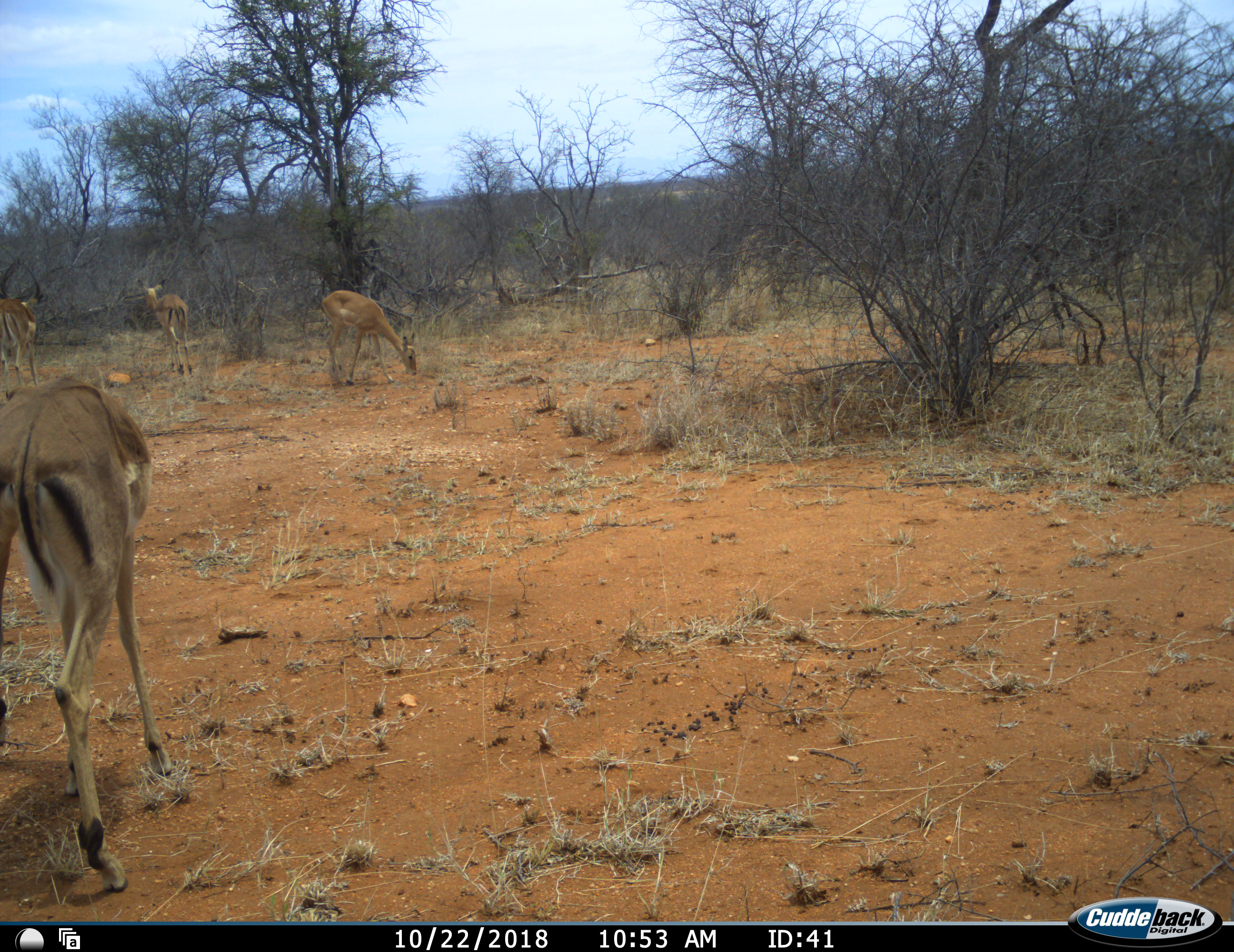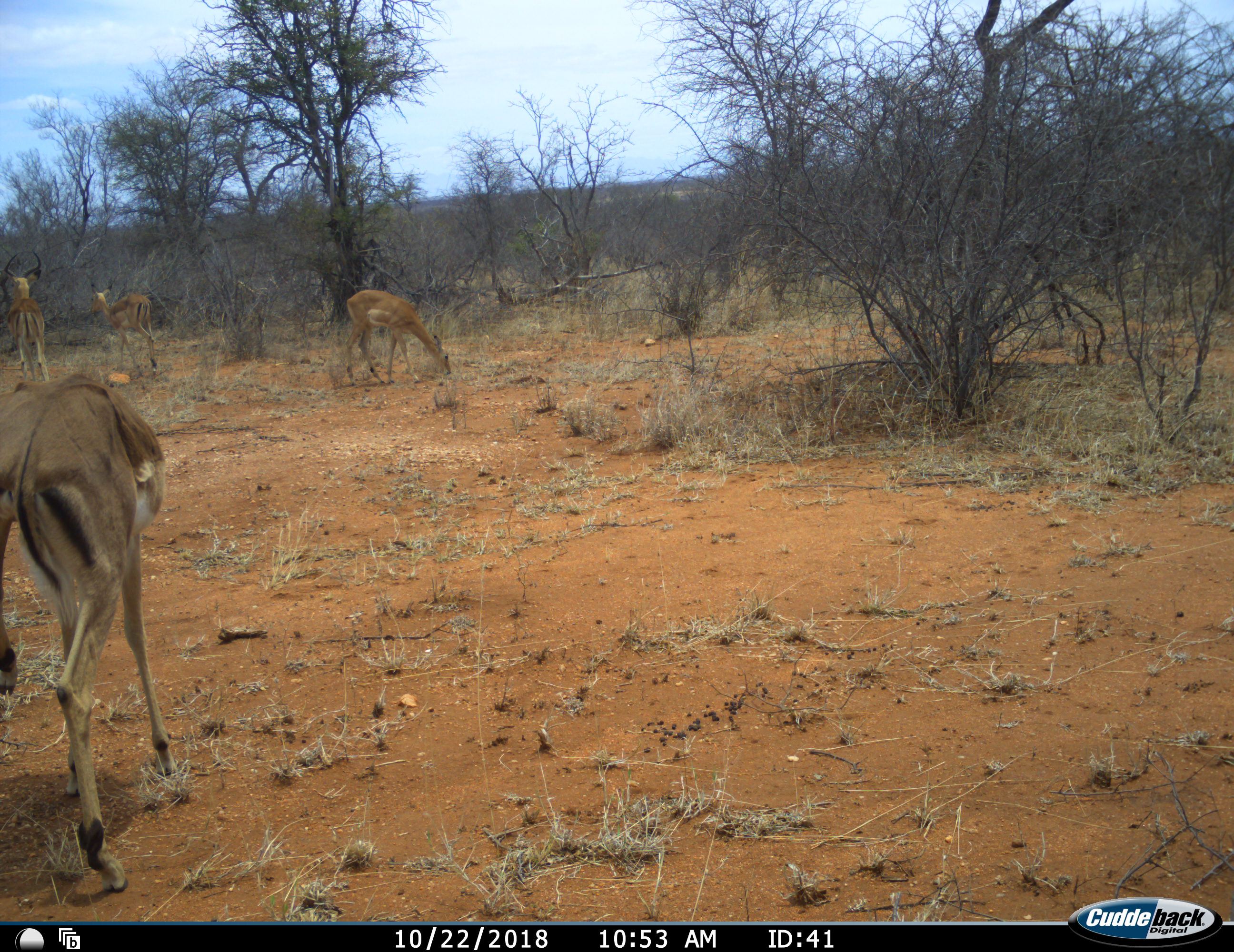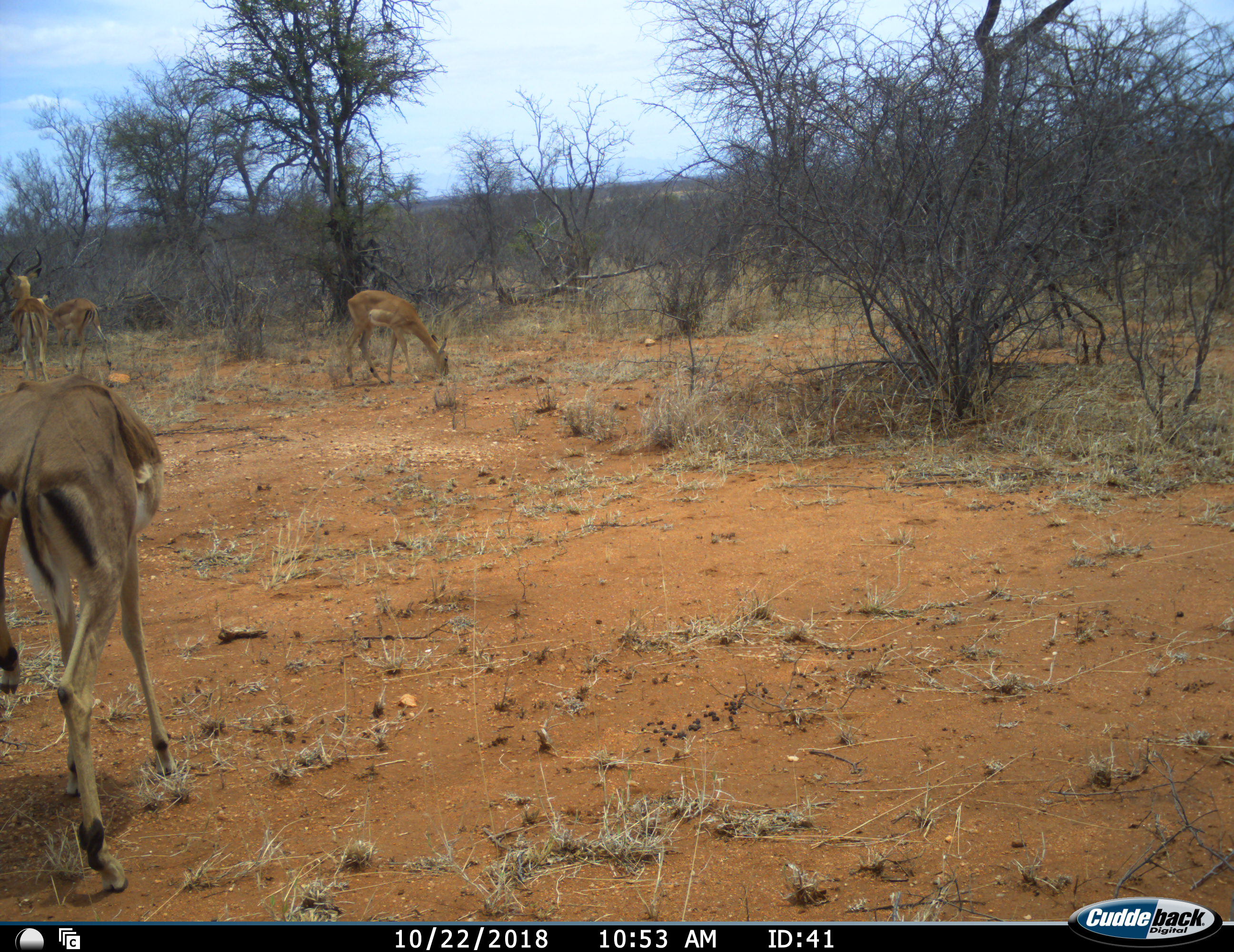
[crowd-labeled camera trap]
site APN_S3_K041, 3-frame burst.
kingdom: Animalia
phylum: Chordata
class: Mammalia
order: Artiodactyla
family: Bovidae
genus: Aepyceros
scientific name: Aepyceros melampus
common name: impala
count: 4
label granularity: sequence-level